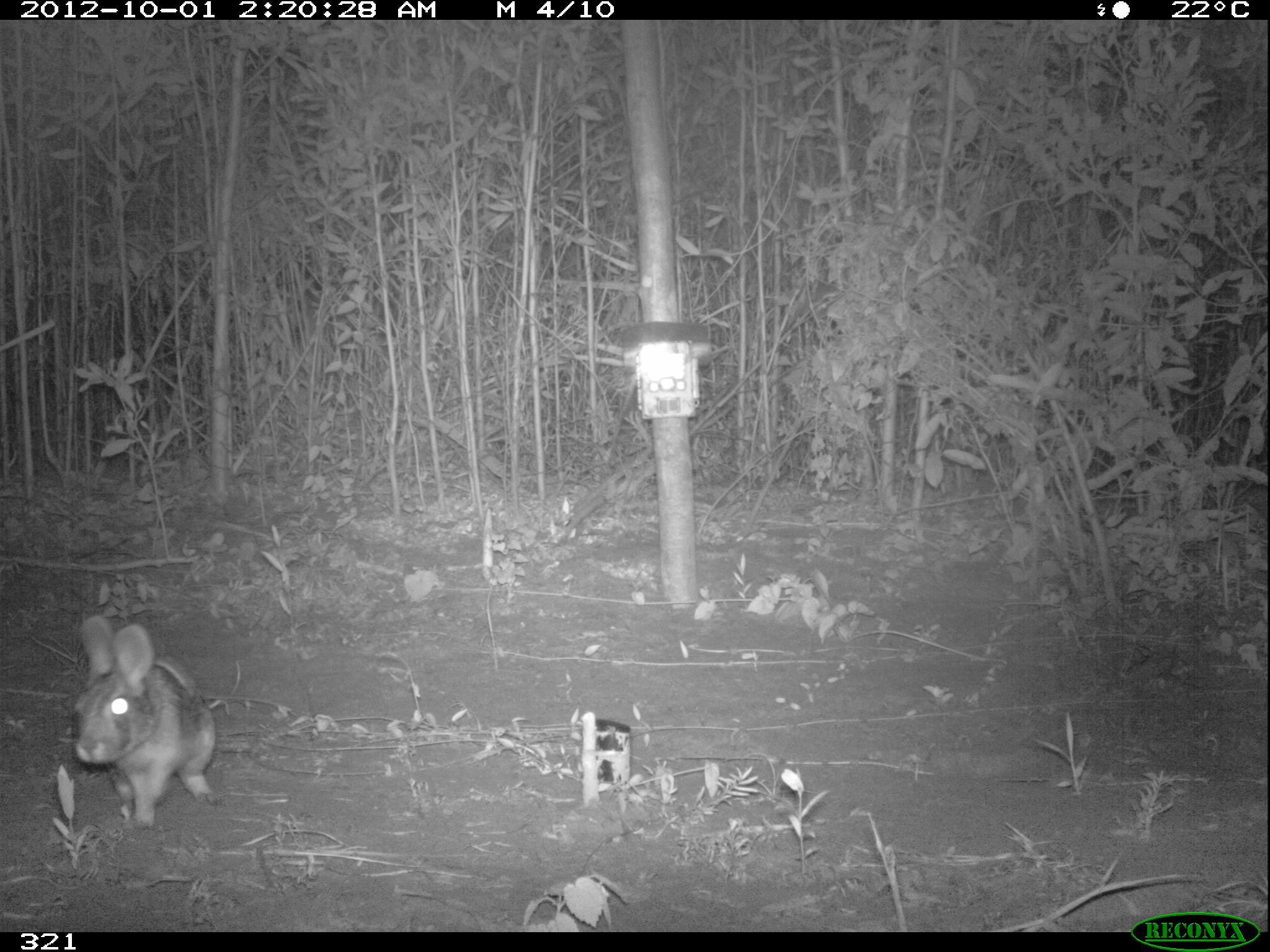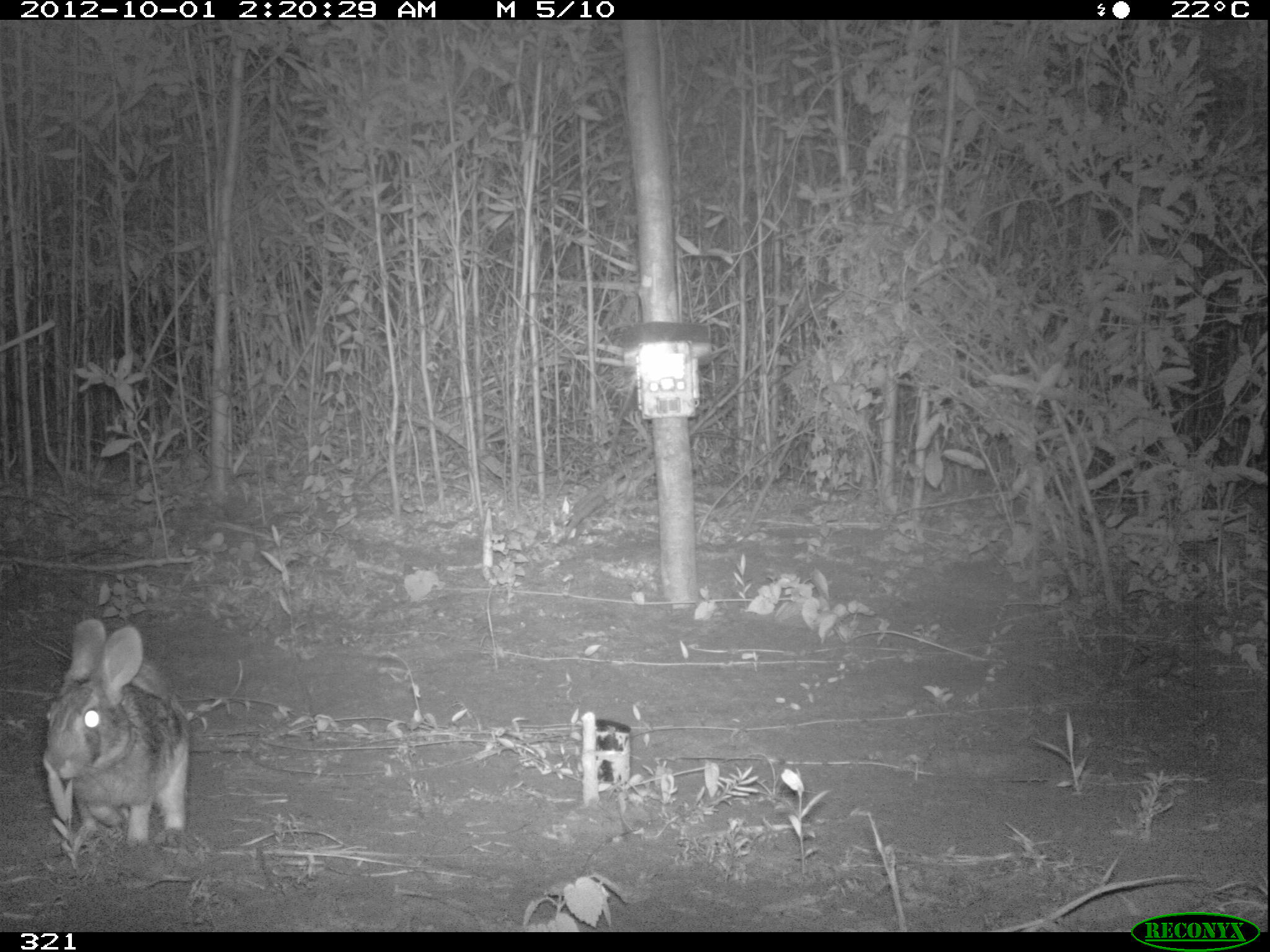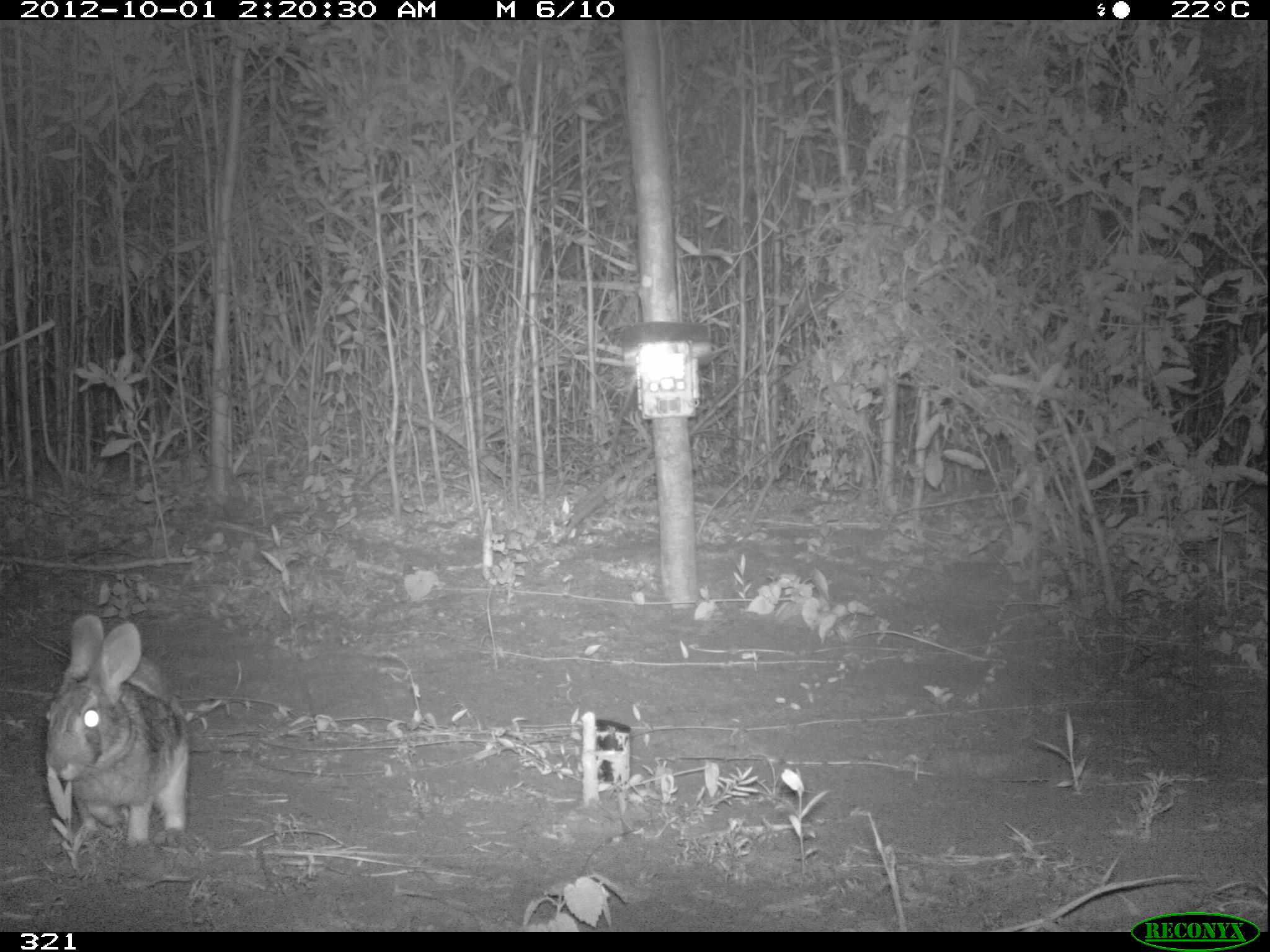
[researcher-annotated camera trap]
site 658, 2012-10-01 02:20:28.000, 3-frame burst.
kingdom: Animalia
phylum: Chordata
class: Mammalia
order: Lagomorpha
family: Leporidae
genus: Sylvilagus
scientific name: Sylvilagus brasiliensis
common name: tapeti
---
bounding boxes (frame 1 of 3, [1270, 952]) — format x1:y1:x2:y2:
sylvilagus brasiliensis: 74:616:215:826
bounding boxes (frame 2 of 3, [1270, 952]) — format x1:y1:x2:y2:
sylvilagus brasiliensis: 43:617:194:849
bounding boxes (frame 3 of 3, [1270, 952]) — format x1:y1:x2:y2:
sylvilagus brasiliensis: 45:613:191:843